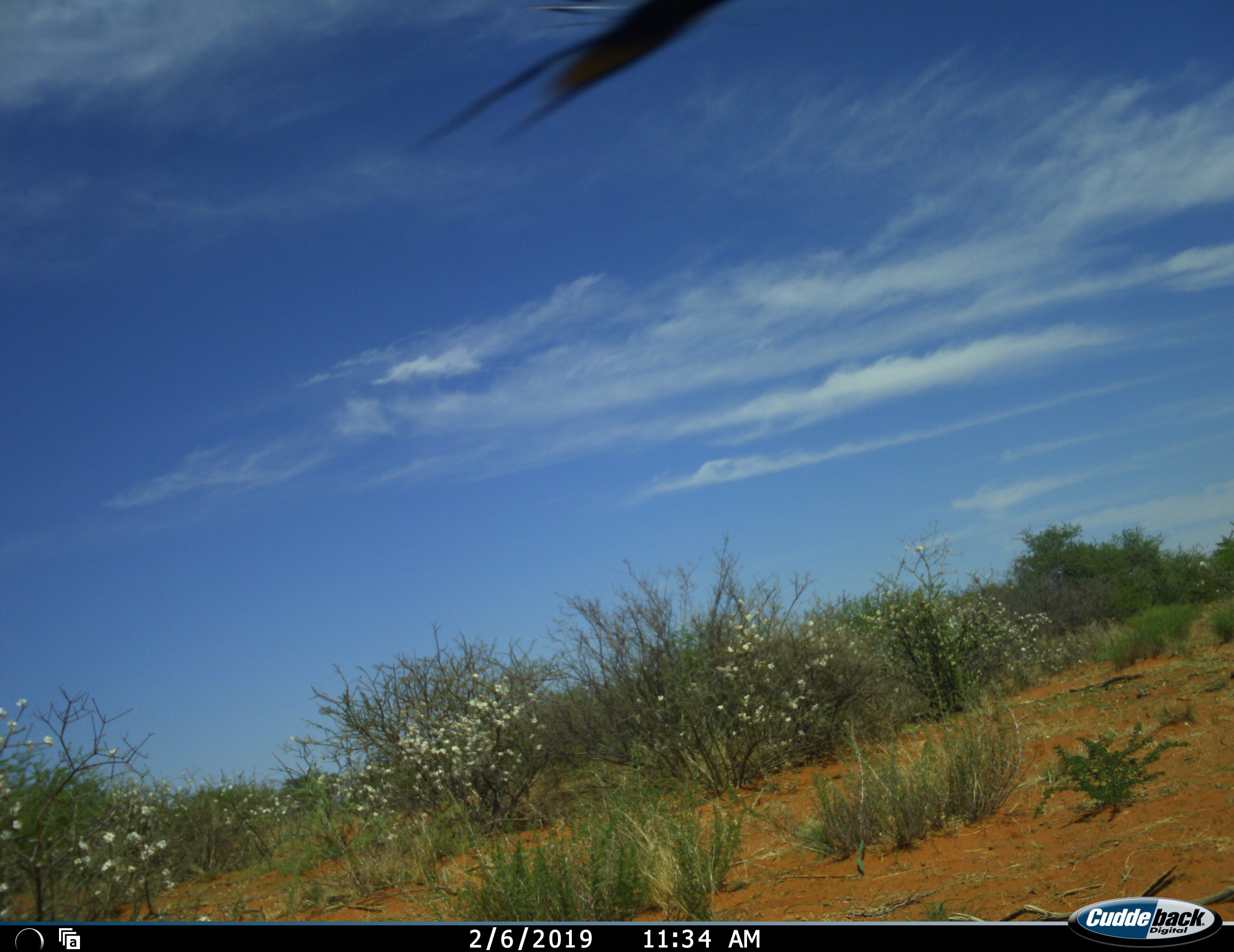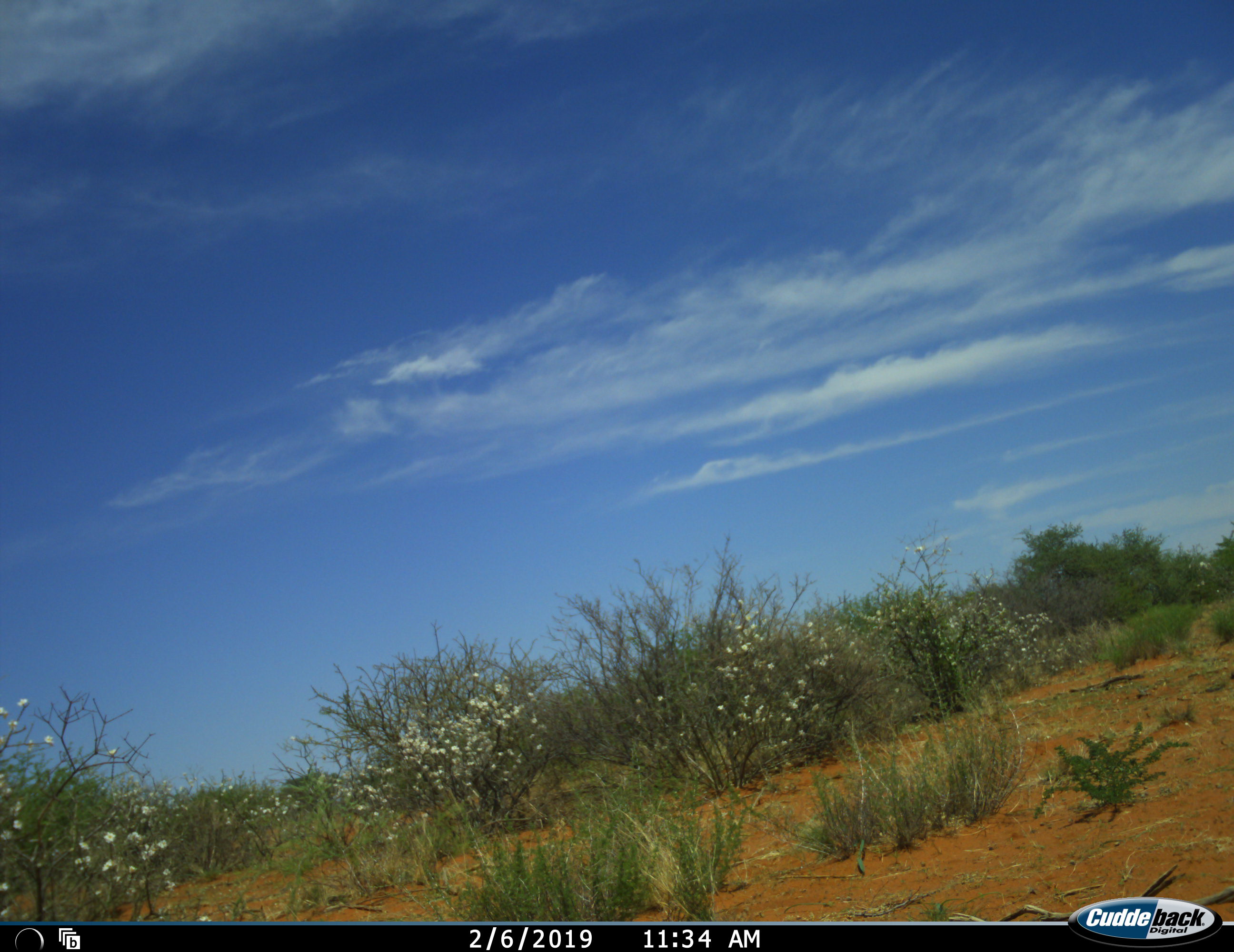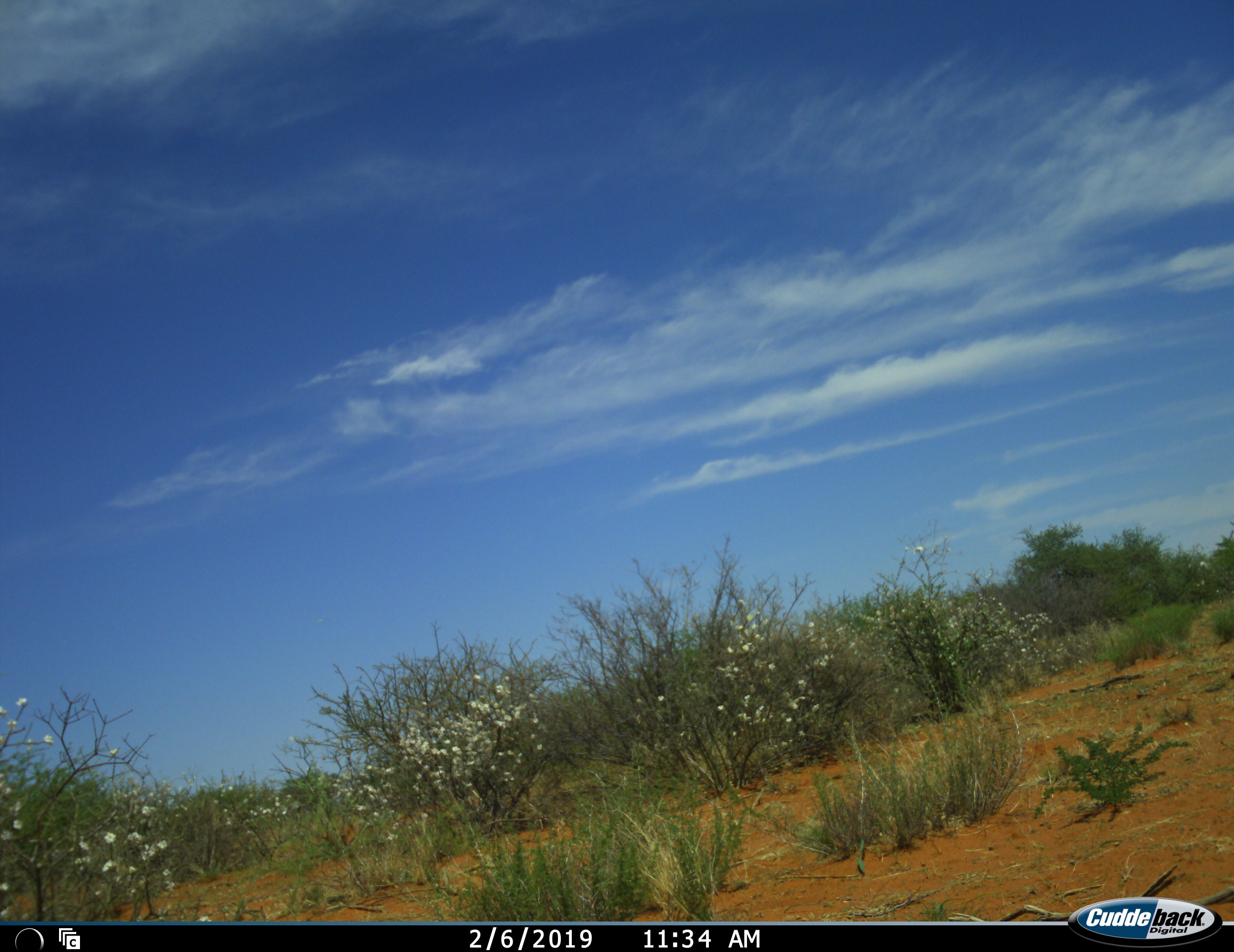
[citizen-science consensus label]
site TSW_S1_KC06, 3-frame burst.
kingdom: Animalia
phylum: Chordata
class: Aves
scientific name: Aves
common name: bird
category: birdother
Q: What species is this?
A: Birdother (bird) (Aves).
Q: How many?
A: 1.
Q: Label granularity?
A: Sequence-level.